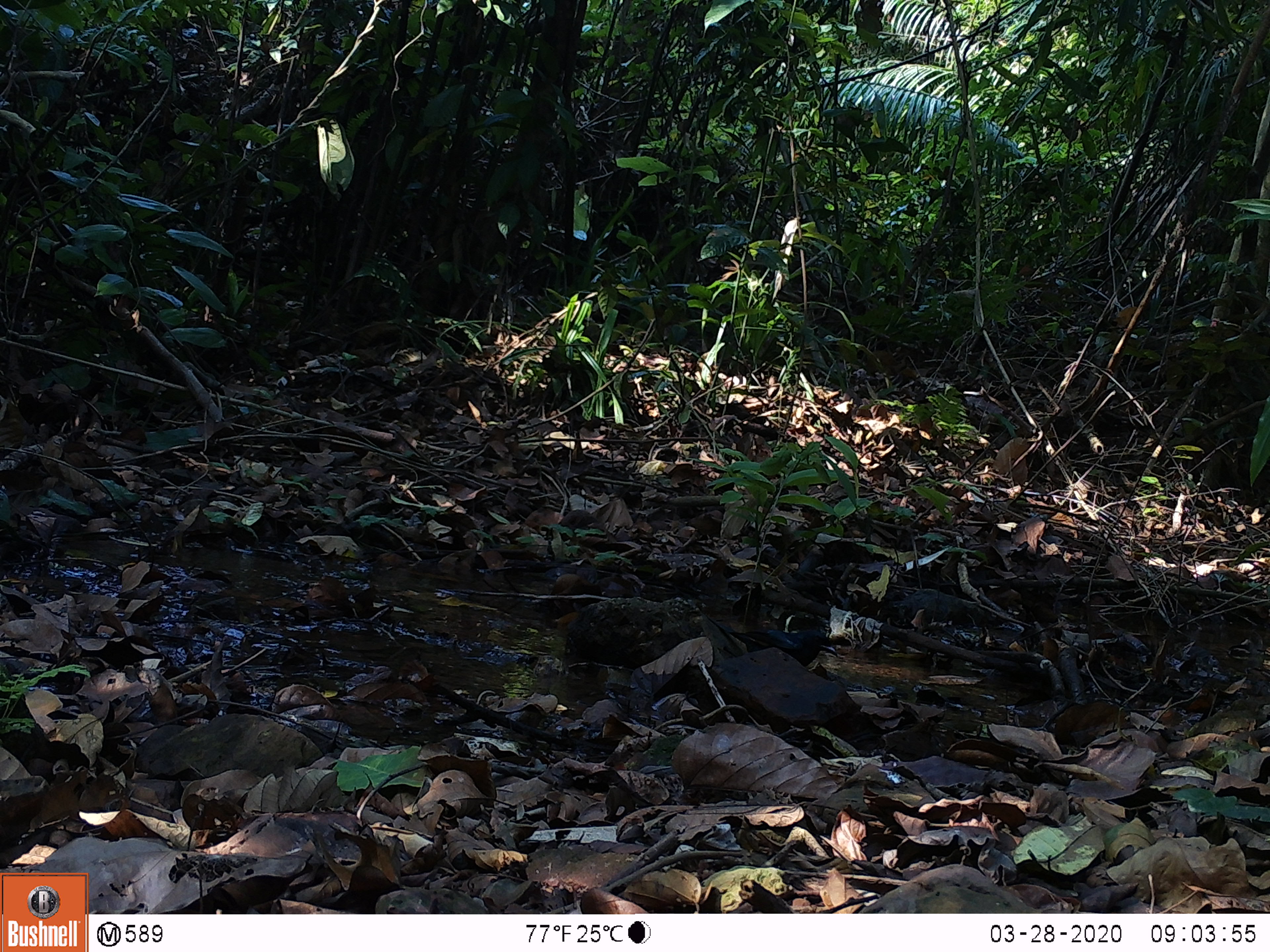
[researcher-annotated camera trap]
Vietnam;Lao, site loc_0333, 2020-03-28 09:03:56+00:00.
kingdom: Animalia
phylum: Chordata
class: Aves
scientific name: Aves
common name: bird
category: unidentified bird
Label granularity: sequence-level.